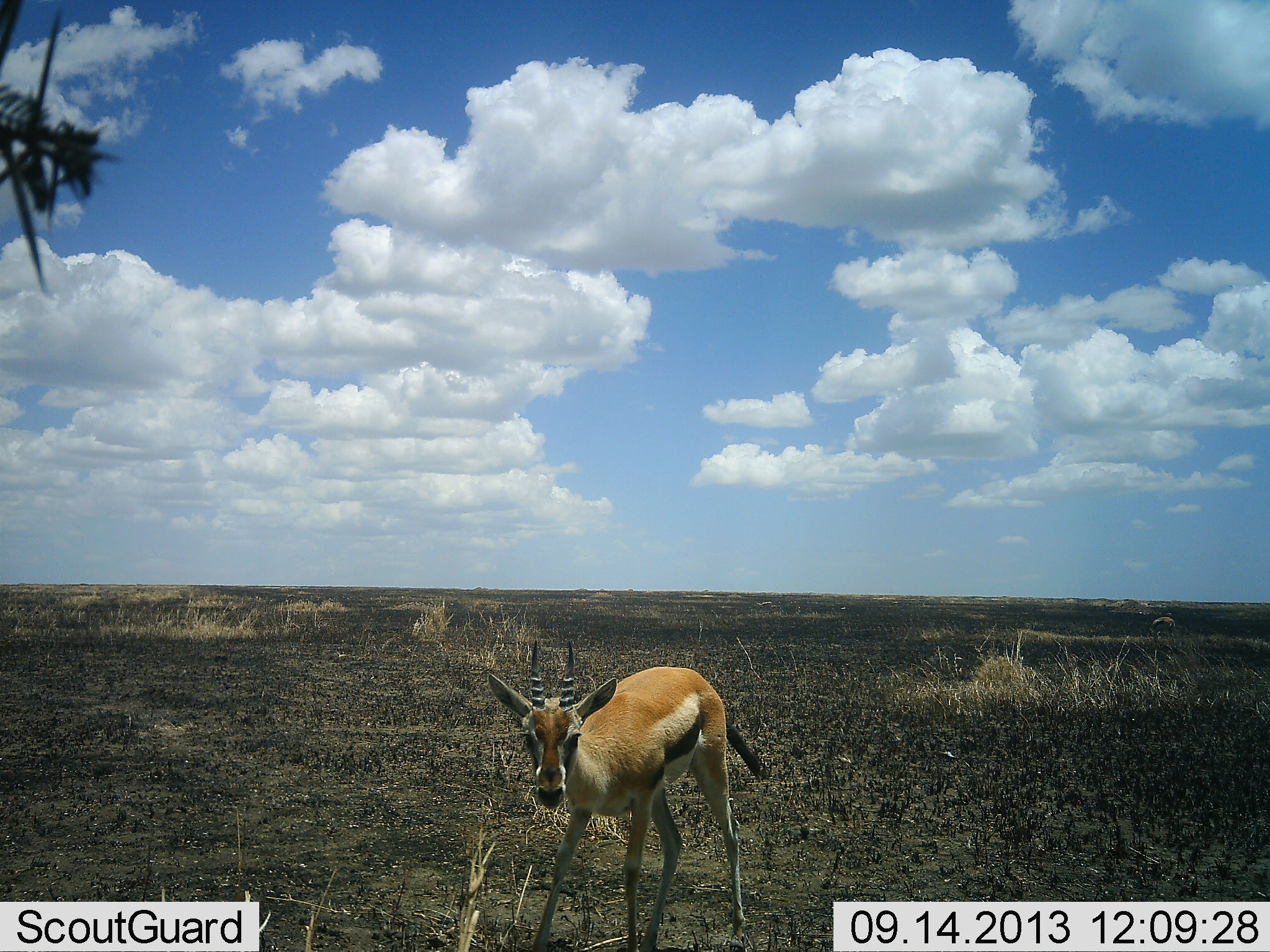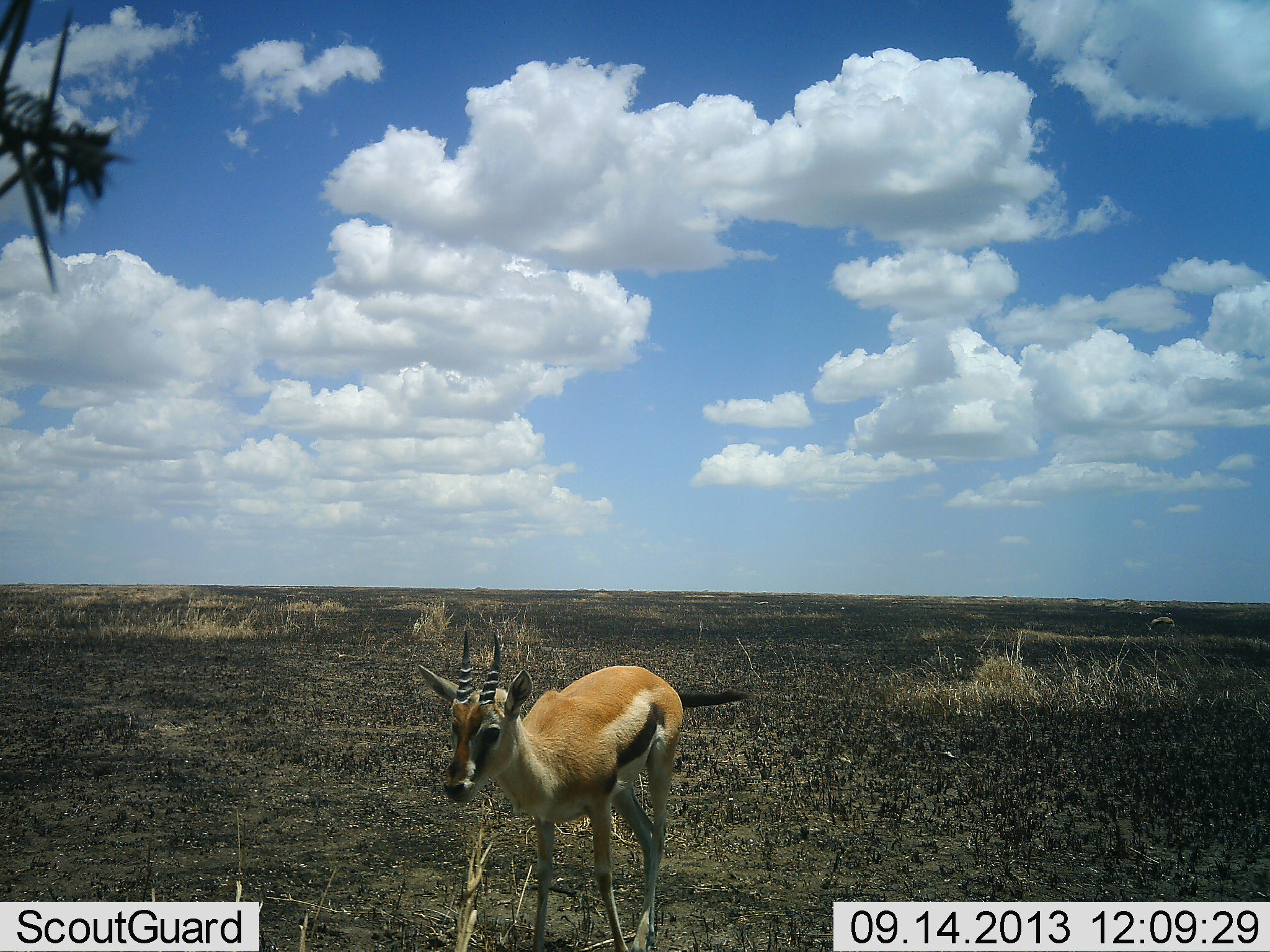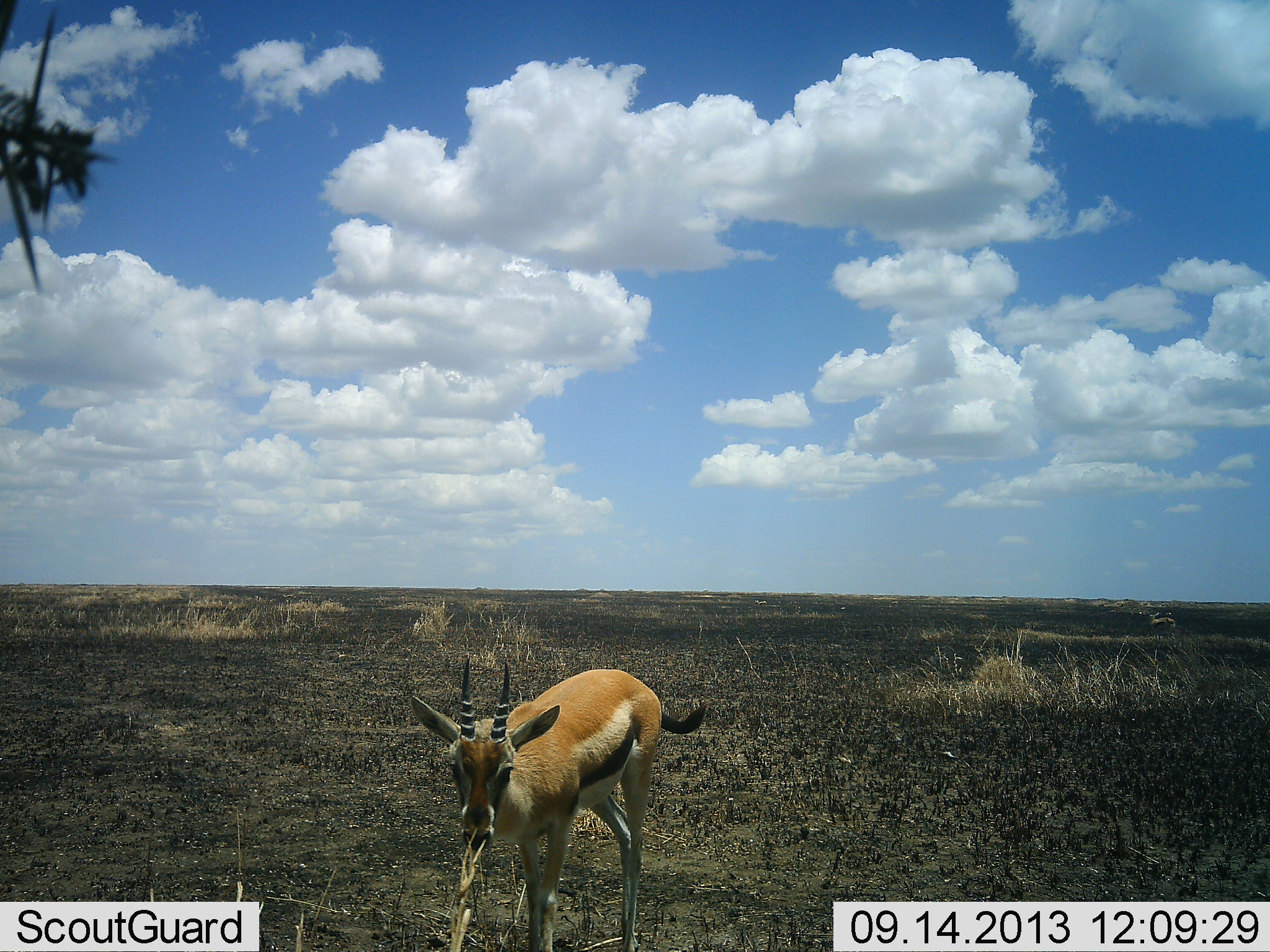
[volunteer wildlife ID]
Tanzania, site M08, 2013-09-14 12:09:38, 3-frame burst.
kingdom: Animalia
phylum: Chordata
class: Mammalia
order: Artiodactyla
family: Bovidae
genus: Eudorcas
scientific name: Eudorcas thomsonii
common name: thomson's gazelle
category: gazellethomsons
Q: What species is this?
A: Gazellethomsons (thomson's gazelle) (Eudorcas thomsonii).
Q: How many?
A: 1.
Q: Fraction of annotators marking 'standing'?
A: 26%.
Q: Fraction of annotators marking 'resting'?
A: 0%.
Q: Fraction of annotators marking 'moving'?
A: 87%.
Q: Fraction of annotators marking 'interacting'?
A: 0%.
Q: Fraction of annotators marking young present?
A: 9%.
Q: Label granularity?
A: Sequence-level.